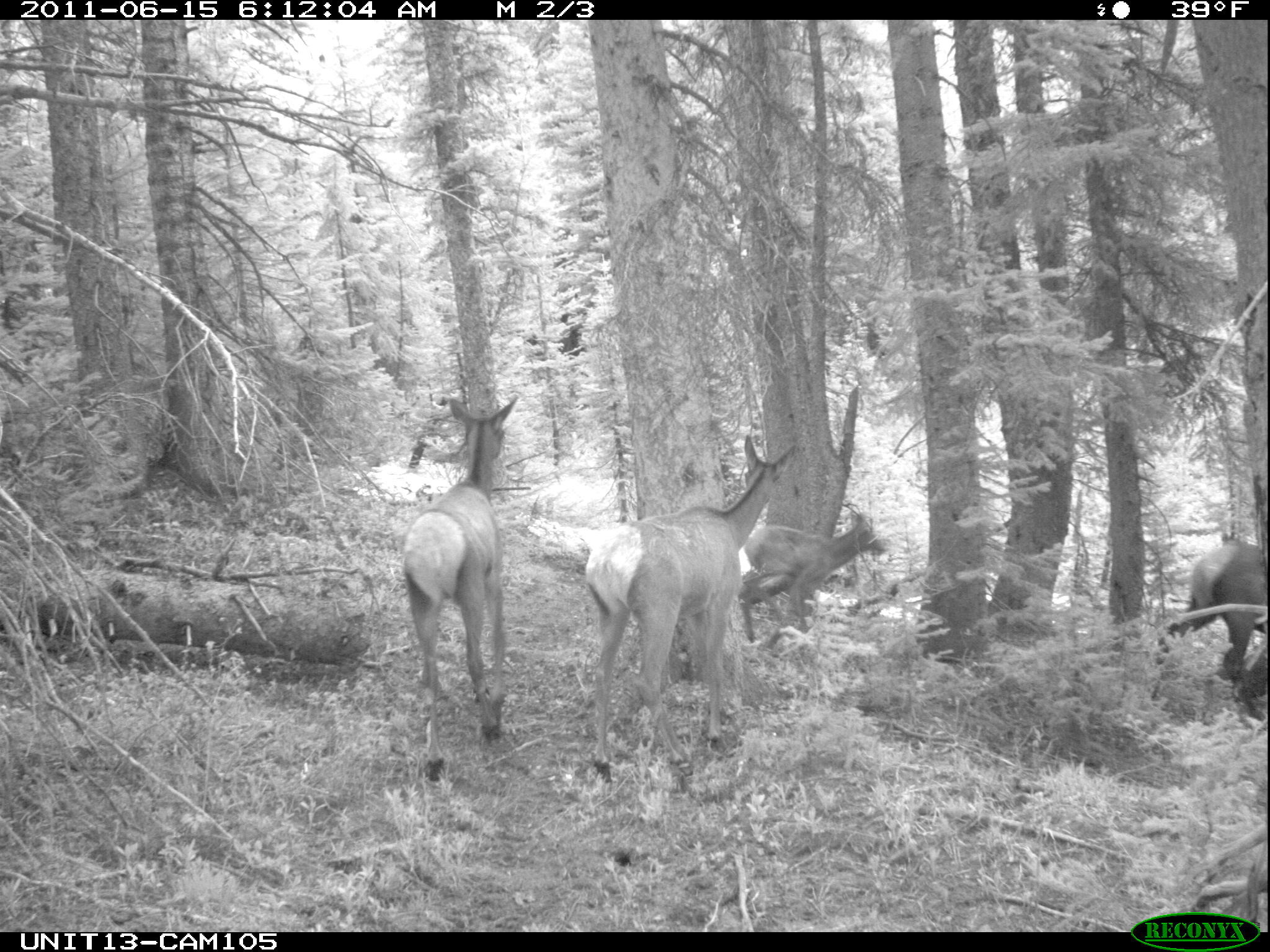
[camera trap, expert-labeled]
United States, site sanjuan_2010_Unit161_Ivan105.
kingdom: Animalia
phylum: Chordata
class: Mammalia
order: Artiodactyla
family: Cervidae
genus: Cervus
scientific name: Cervus elaphus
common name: red deer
Cervus elaphus (red deer).